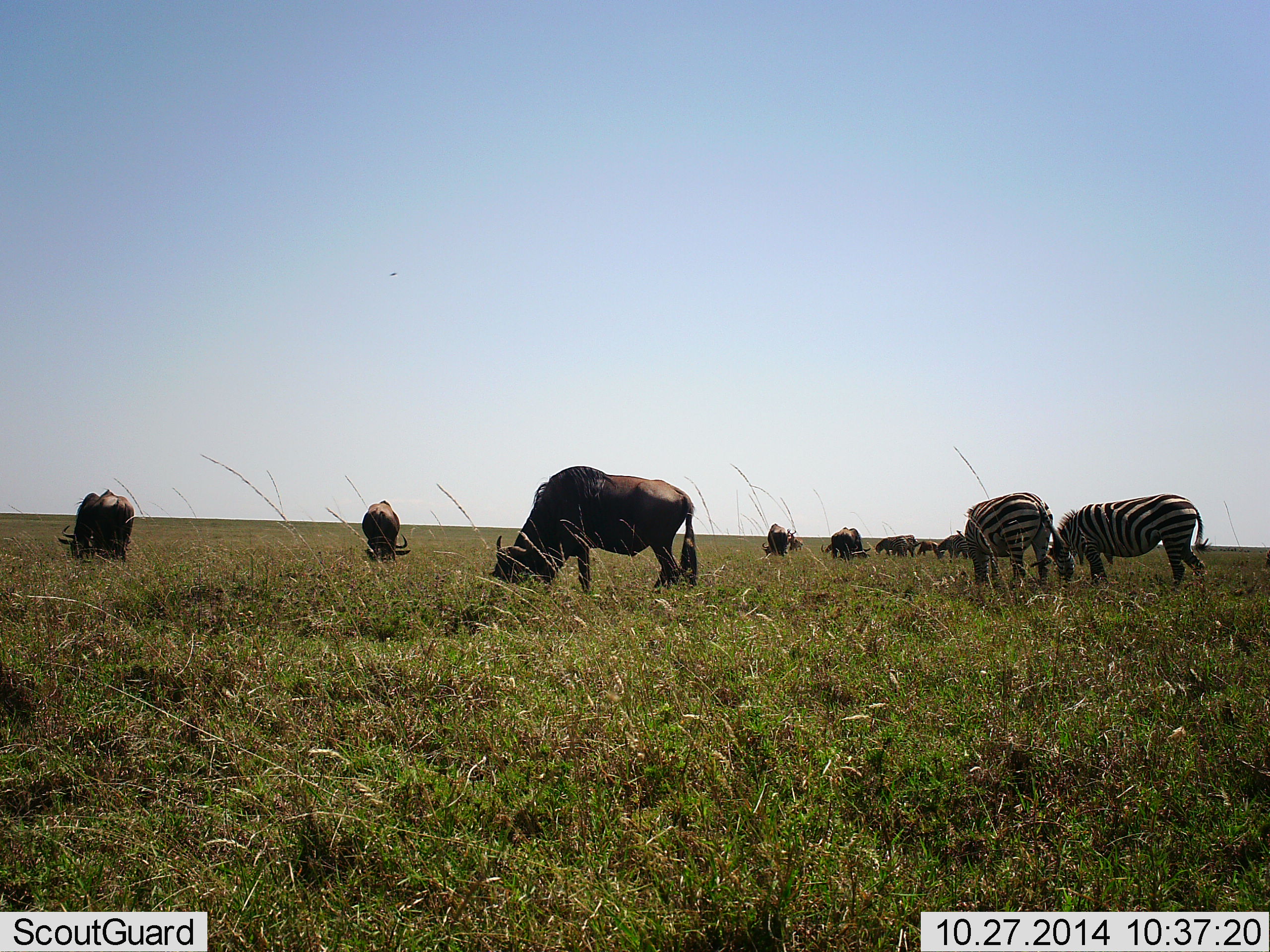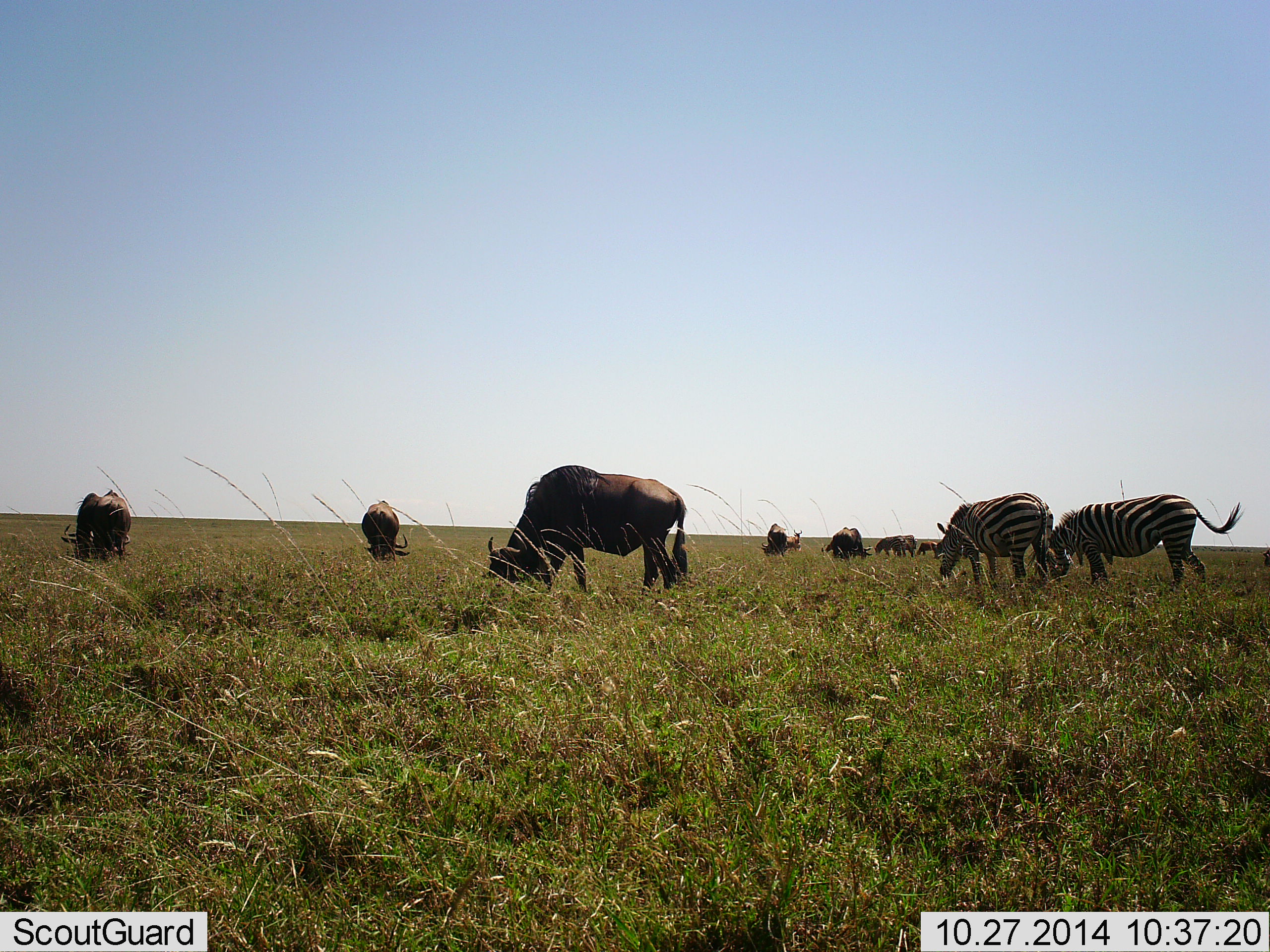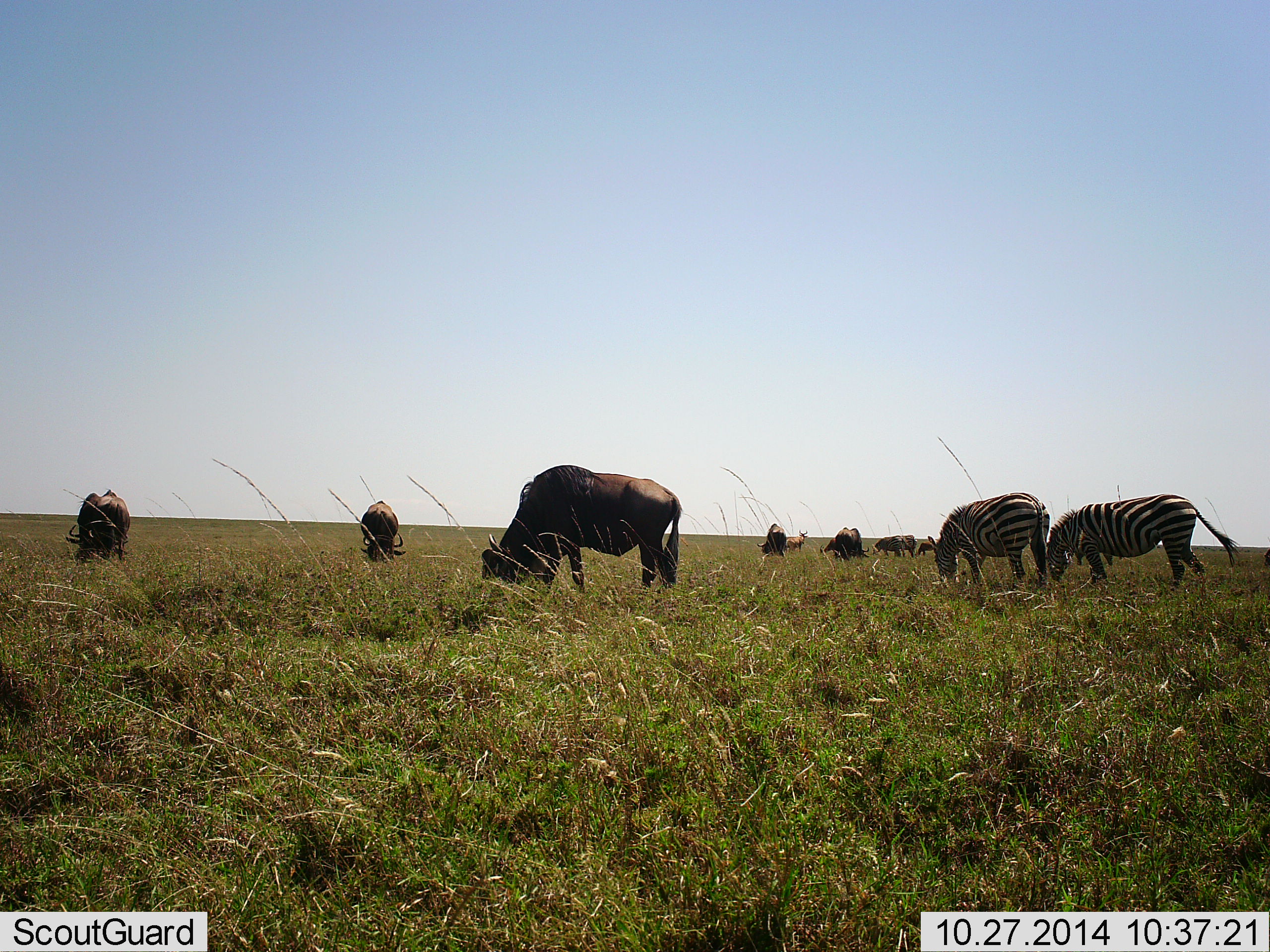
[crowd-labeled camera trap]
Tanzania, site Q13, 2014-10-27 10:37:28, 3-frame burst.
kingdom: Animalia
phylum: Chordata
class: Mammalia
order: Artiodactyla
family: Bovidae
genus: Connochaetes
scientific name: Connochaetes taurinus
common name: blue wildebeest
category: wildebeest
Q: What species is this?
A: Wildebeest (blue wildebeest) (Connochaetes taurinus).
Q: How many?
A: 8.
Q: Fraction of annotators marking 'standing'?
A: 20%.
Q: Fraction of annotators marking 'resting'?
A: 0%.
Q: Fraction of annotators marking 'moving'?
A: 0%.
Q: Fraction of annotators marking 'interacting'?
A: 0%.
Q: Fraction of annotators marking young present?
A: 0%.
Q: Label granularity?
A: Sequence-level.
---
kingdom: Animalia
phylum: Chordata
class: Mammalia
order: Perissodactyla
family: Equidae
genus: Equus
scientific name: Equus quagga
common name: plains zebra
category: zebra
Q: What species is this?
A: Zebra (plains zebra) (Equus quagga).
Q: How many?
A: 2.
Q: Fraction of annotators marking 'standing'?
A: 27%.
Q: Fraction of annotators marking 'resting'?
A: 0%.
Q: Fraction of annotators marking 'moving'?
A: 0%.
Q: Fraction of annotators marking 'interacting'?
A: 0%.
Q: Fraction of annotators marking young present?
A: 0%.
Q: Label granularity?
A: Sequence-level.